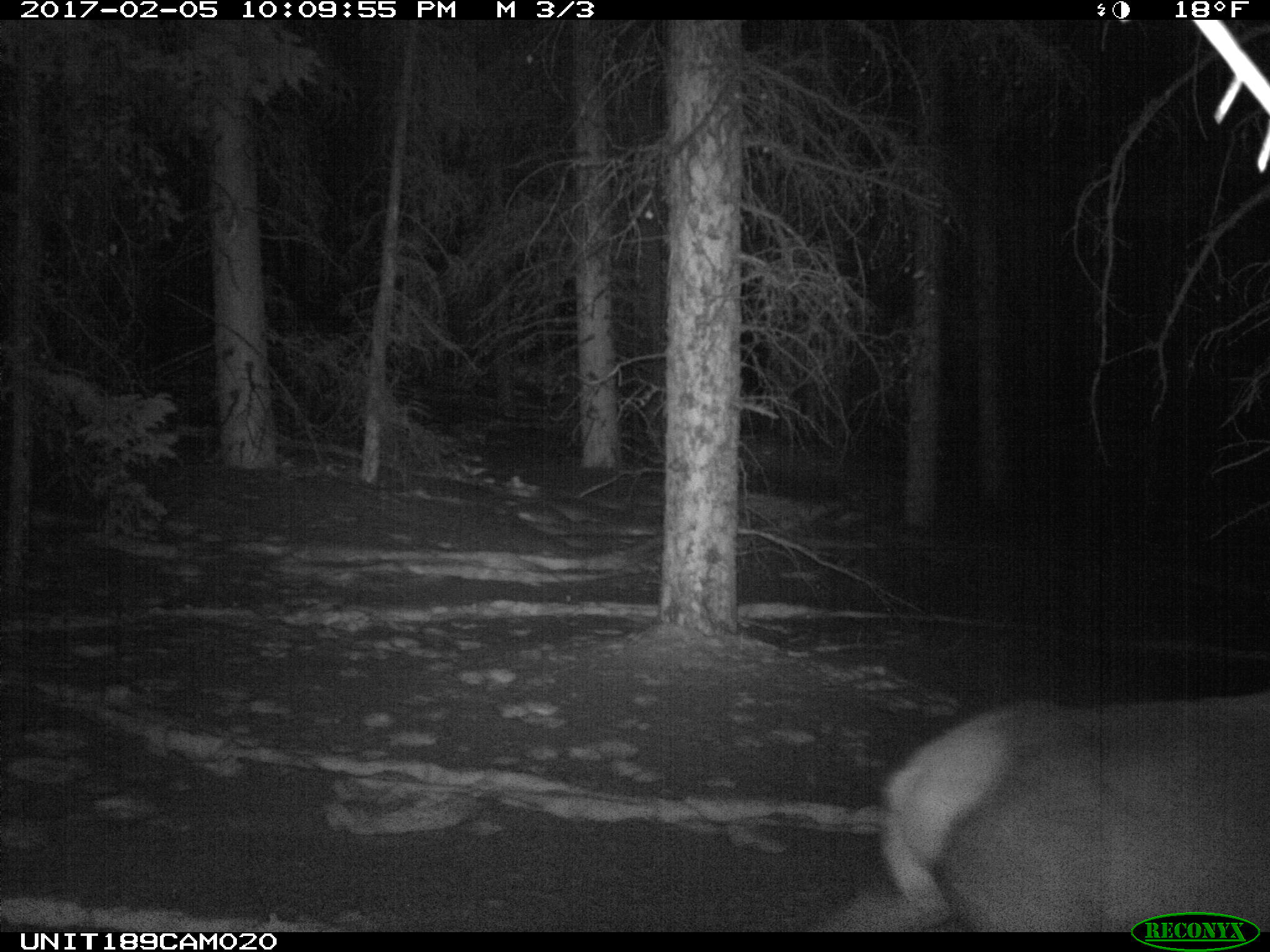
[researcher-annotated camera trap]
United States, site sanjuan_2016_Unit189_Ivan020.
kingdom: Animalia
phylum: Chordata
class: Mammalia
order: Artiodactyla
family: Cervidae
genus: Cervus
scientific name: Cervus elaphus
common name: red deer